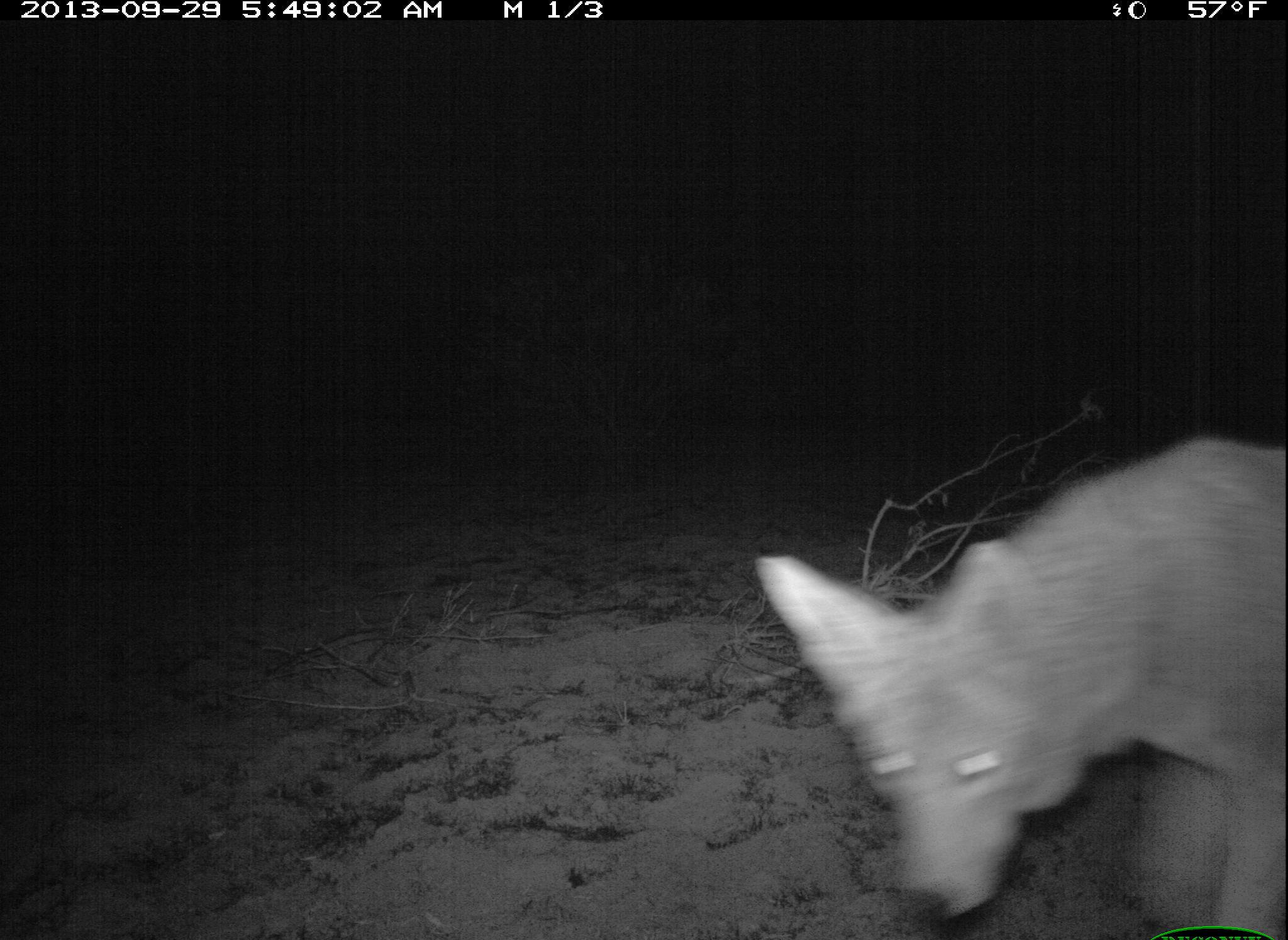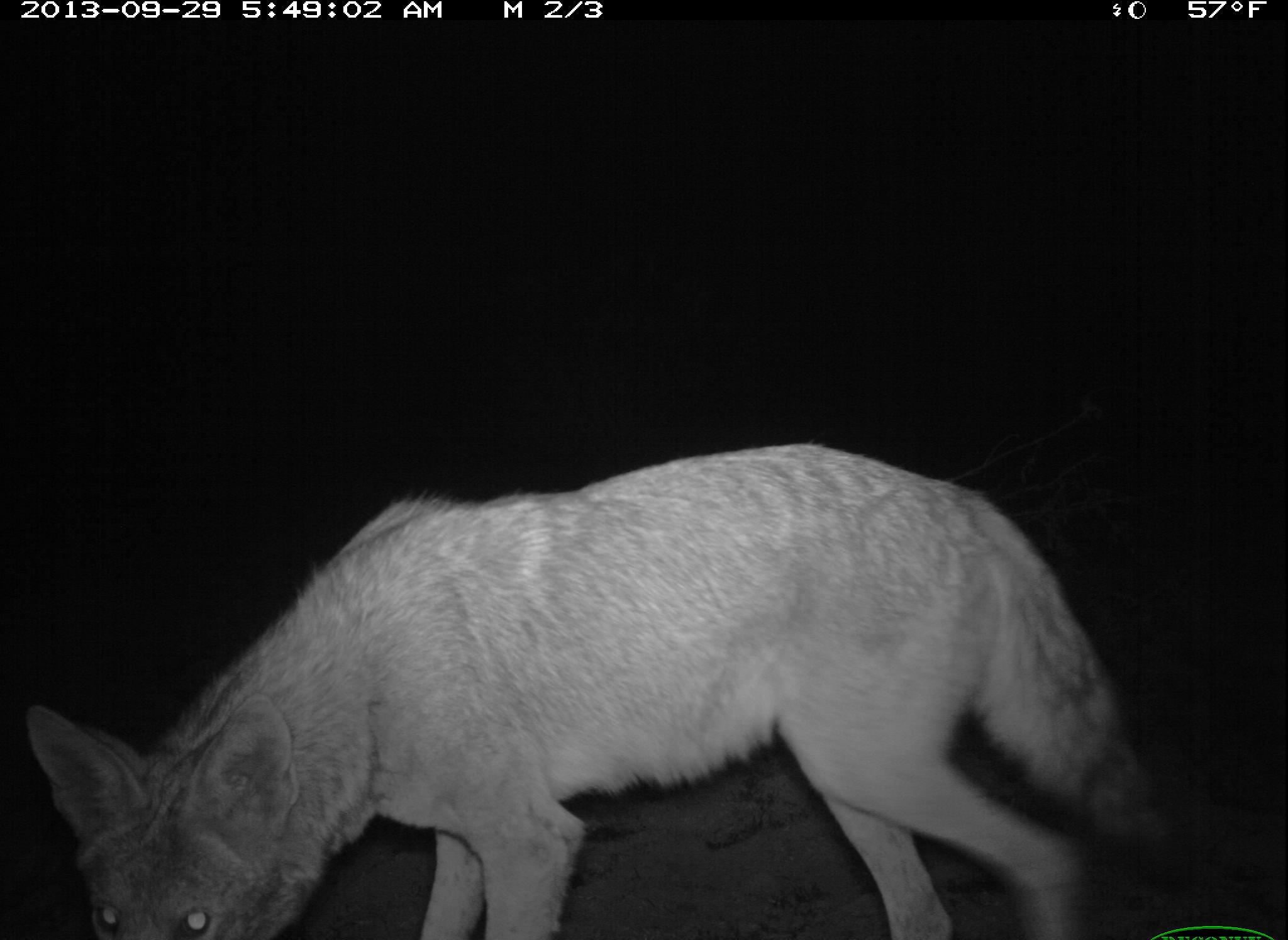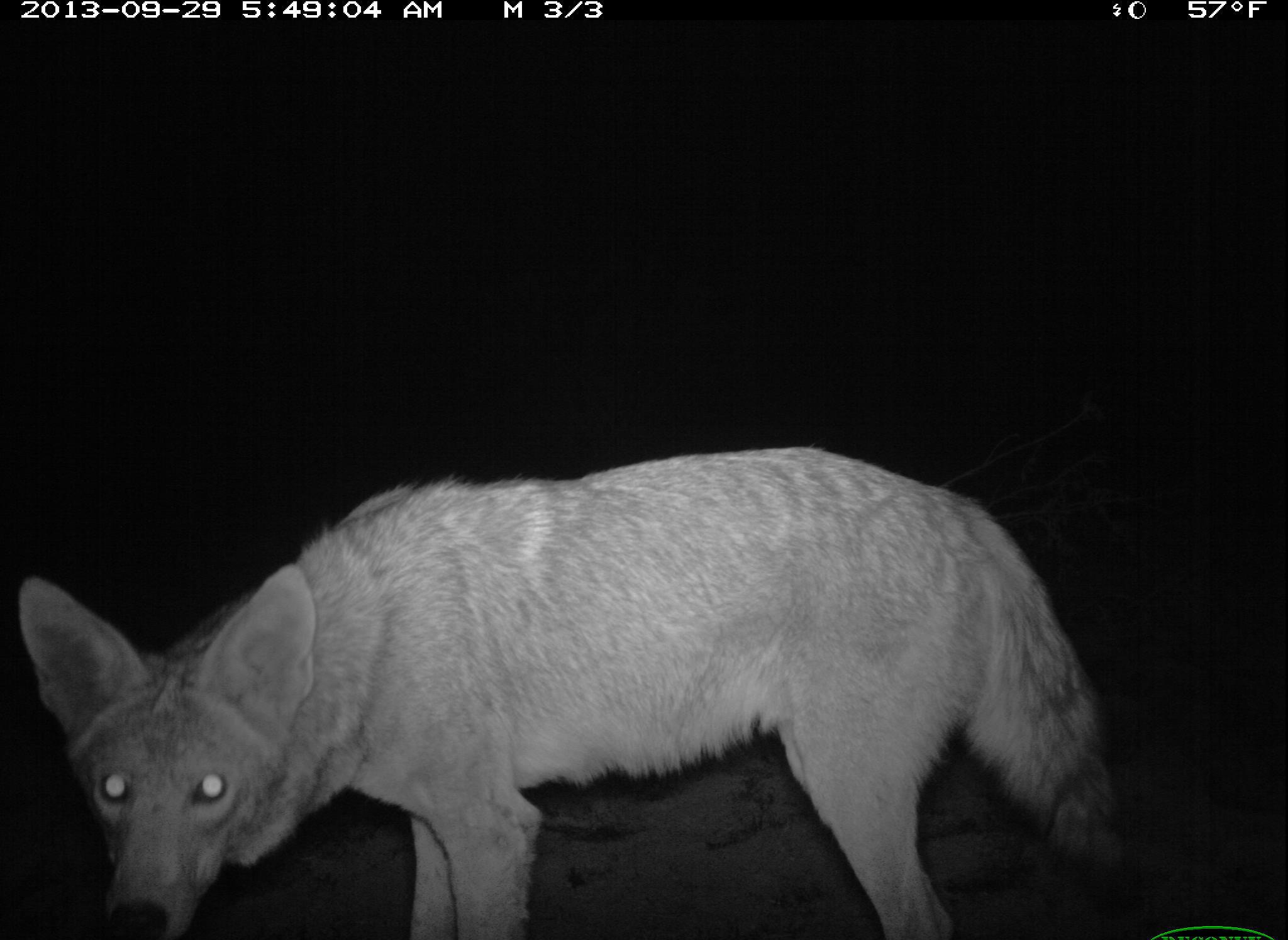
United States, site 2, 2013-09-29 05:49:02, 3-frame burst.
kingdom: Animalia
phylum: Chordata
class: Mammalia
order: Carnivora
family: Canidae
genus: Canis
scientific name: Canis latrans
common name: coyote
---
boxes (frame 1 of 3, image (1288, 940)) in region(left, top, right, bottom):
coyote: region(755, 438, 1287, 940)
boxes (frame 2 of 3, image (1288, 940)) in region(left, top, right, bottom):
coyote: region(25, 442, 1174, 940)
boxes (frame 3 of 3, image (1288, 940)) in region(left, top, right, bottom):
coyote: region(17, 444, 1128, 940)